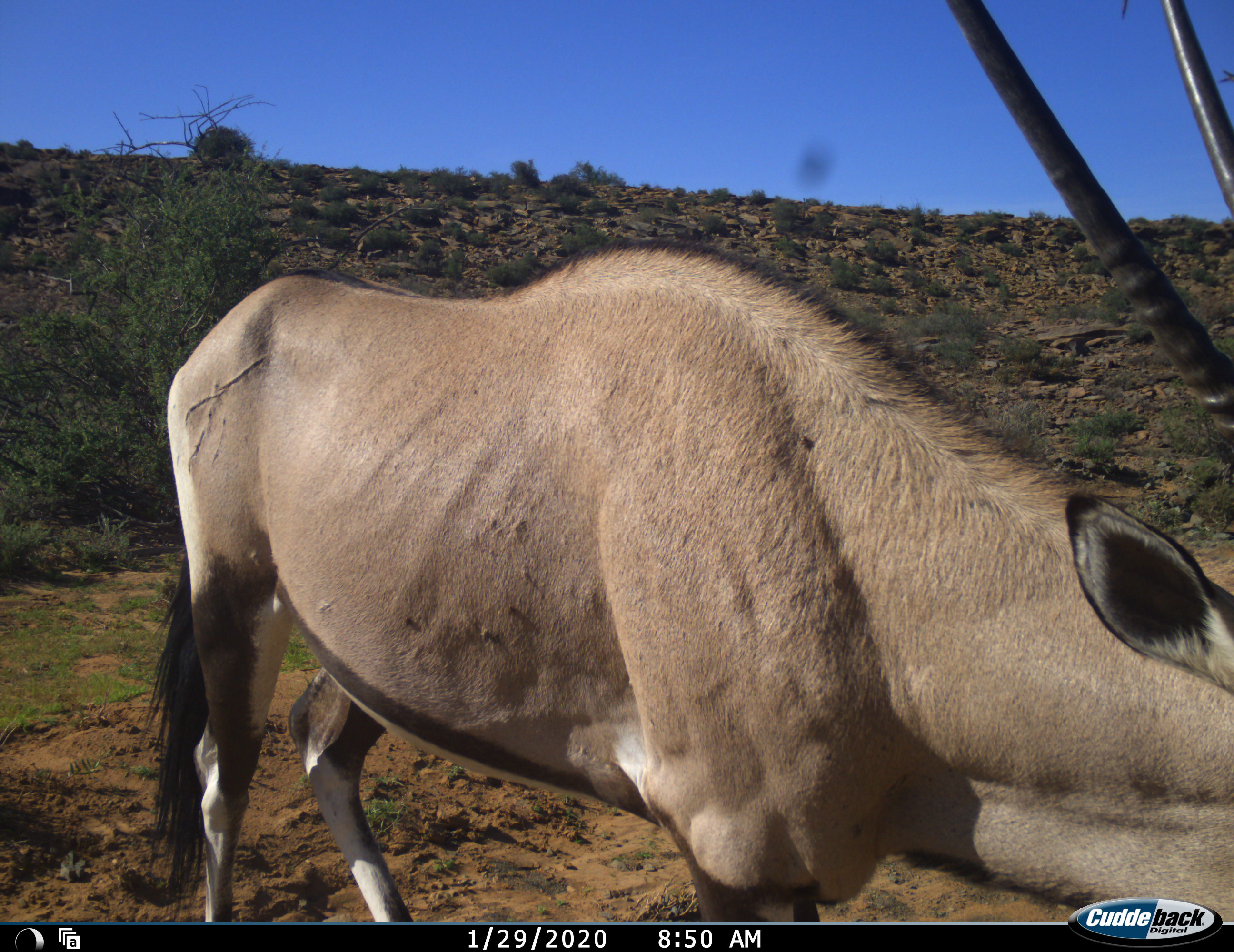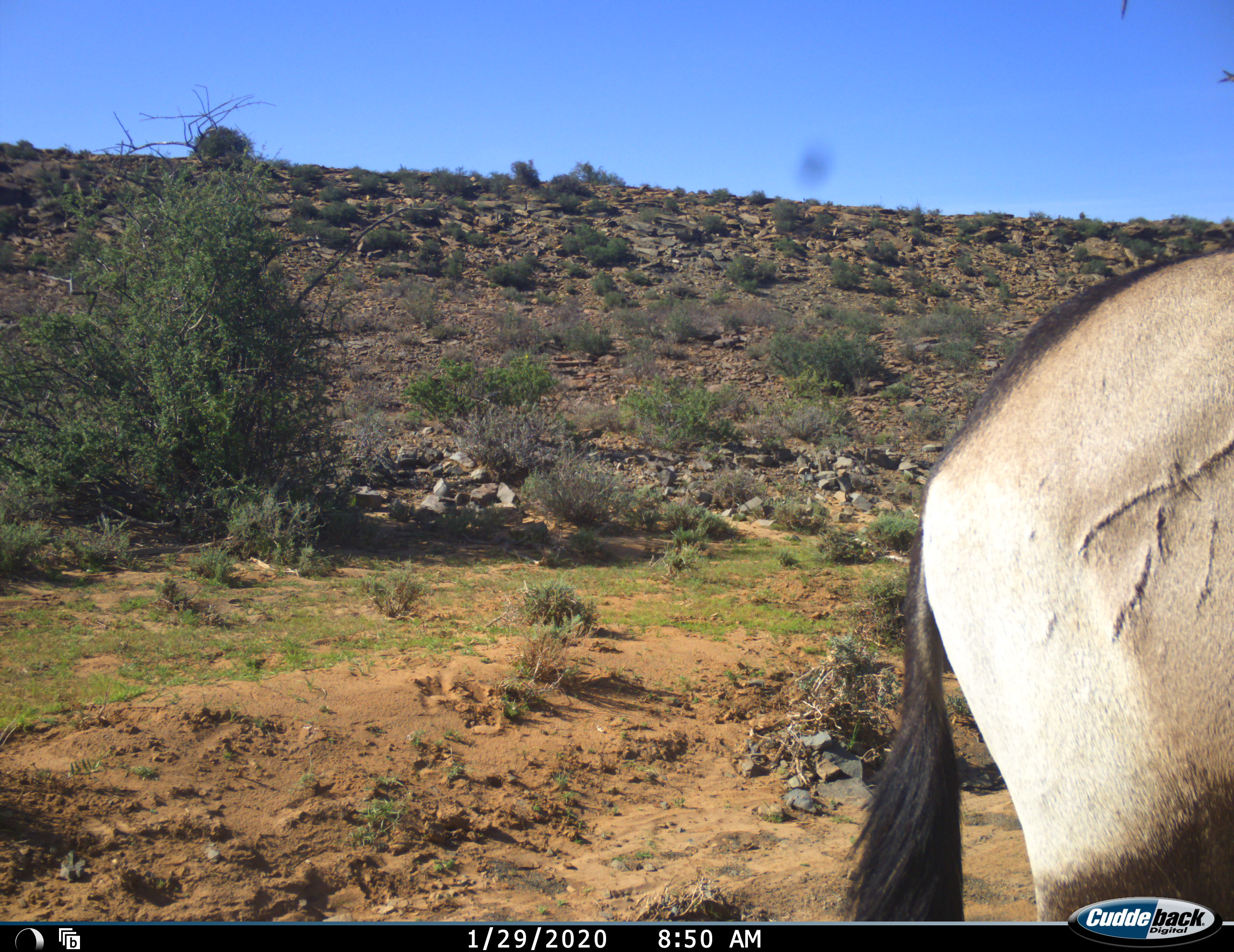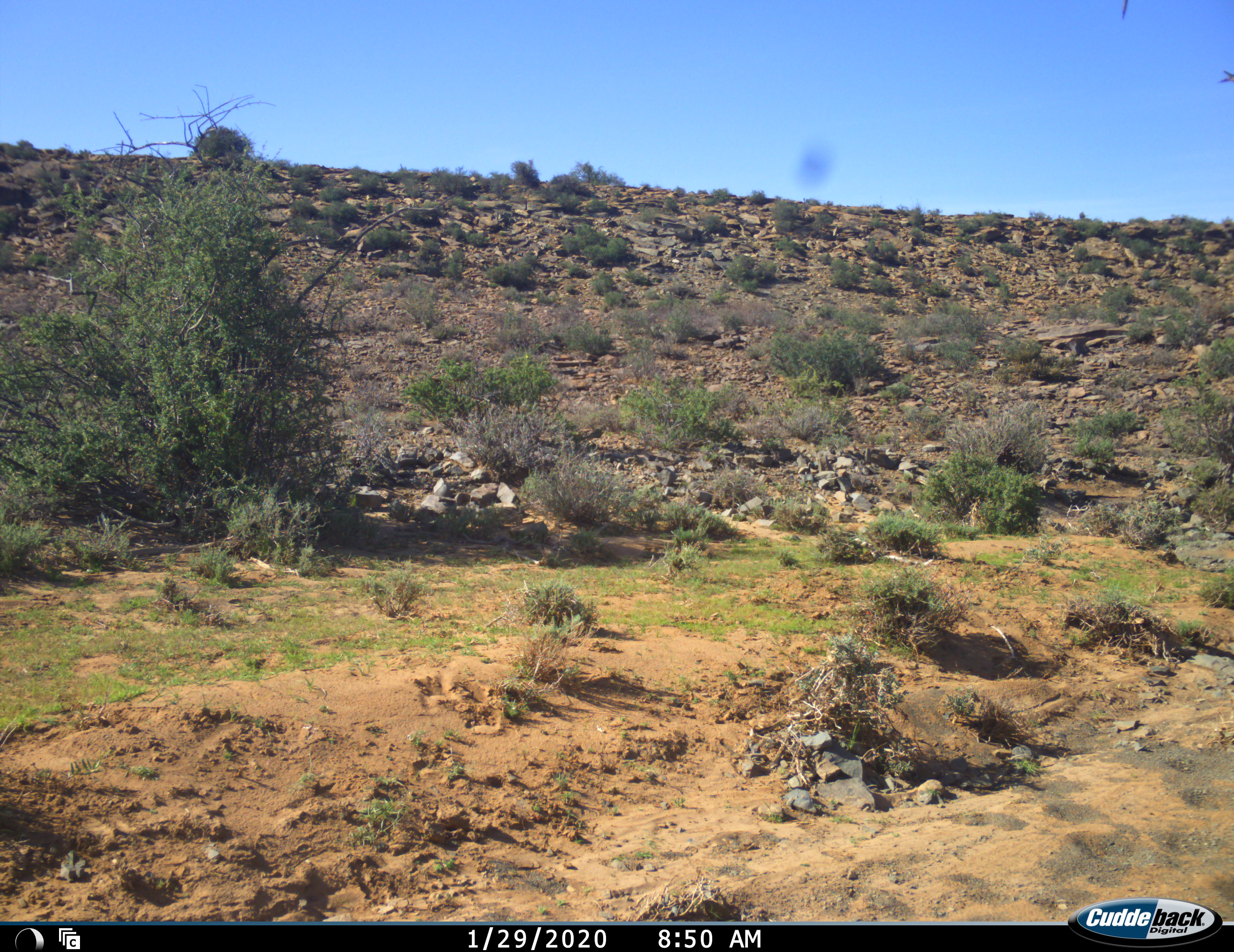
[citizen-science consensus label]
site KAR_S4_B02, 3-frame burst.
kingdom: Animalia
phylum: Chordata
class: Mammalia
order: Artiodactyla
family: Bovidae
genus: Oryx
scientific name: Oryx gazella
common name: gemsbok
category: oryx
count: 1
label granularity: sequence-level